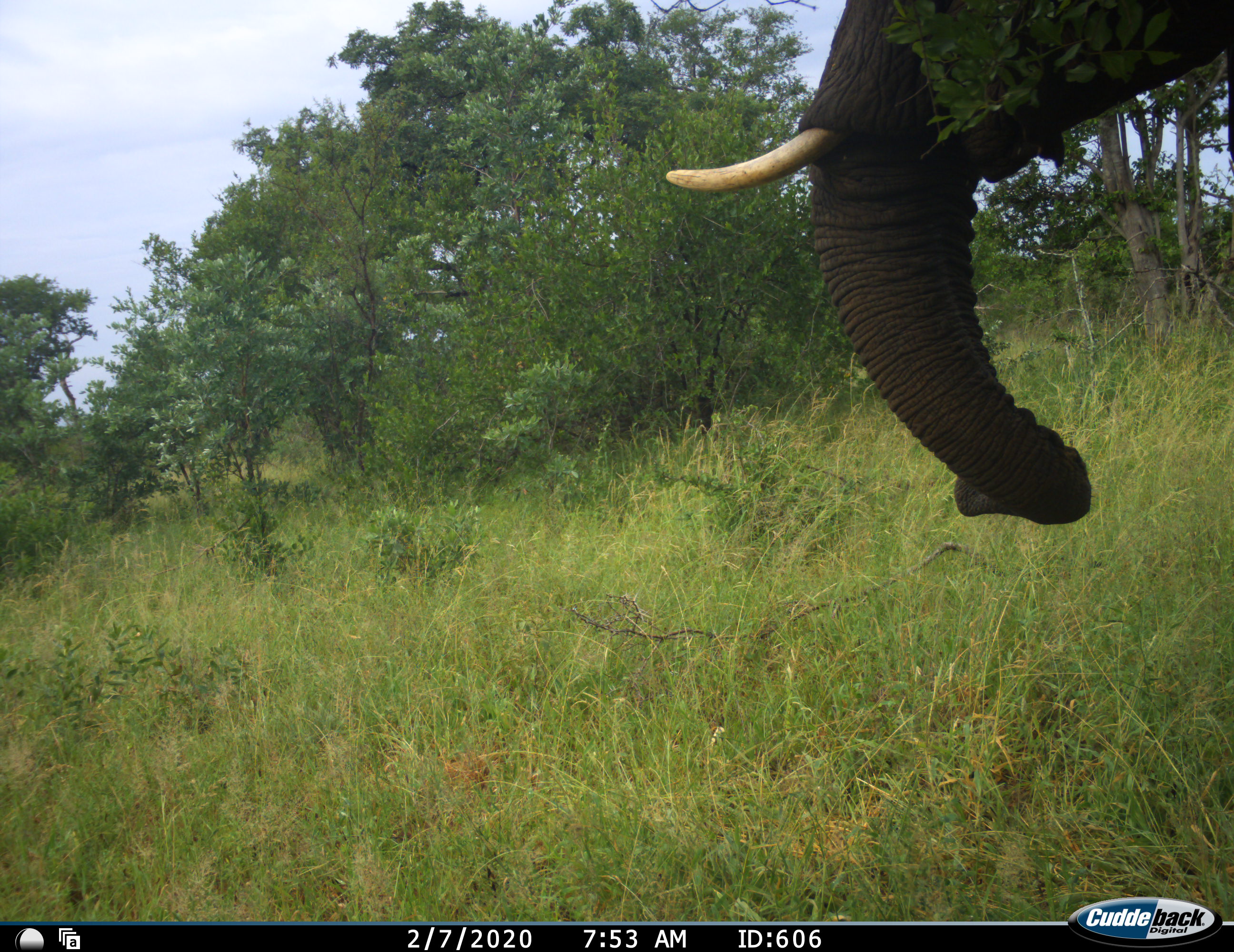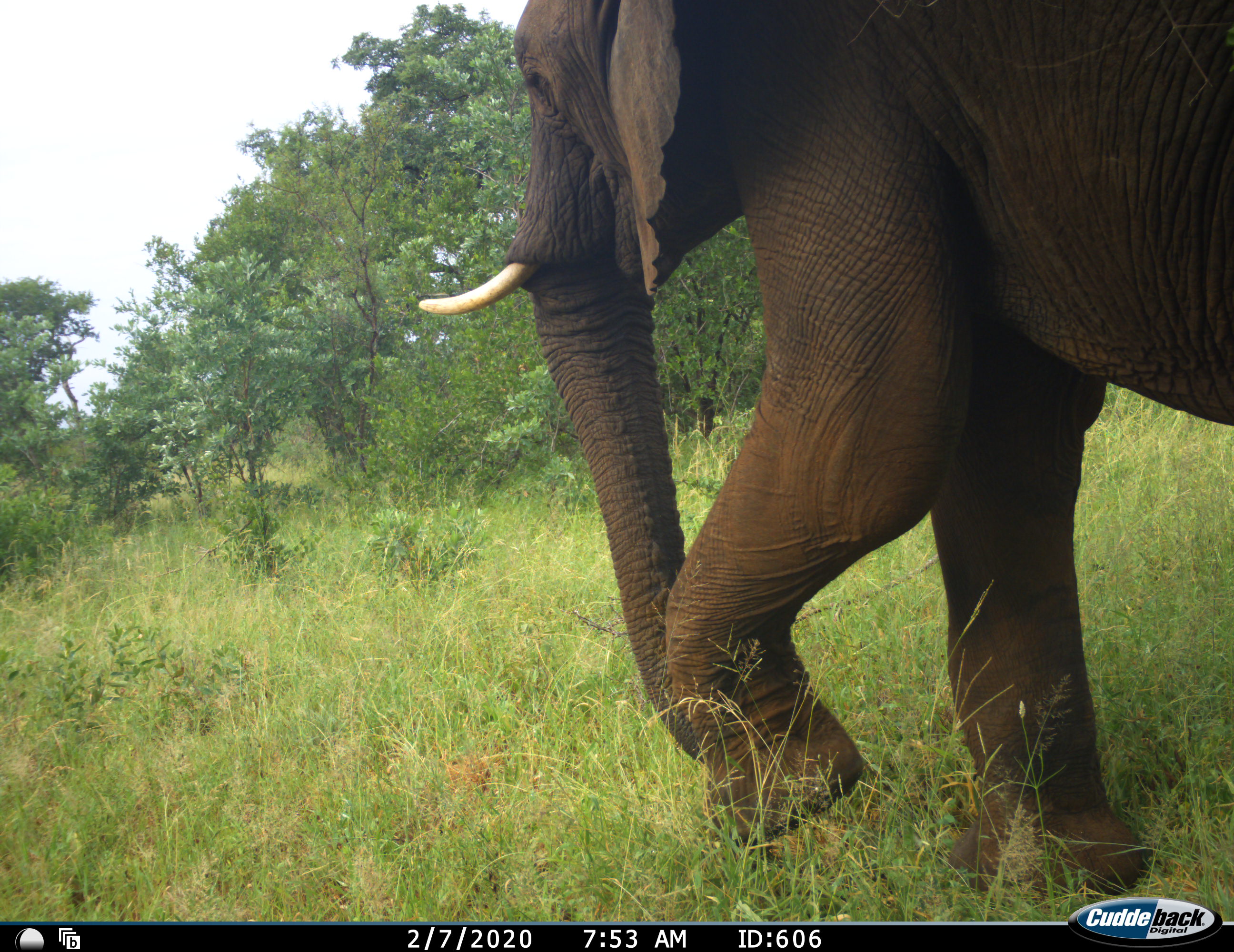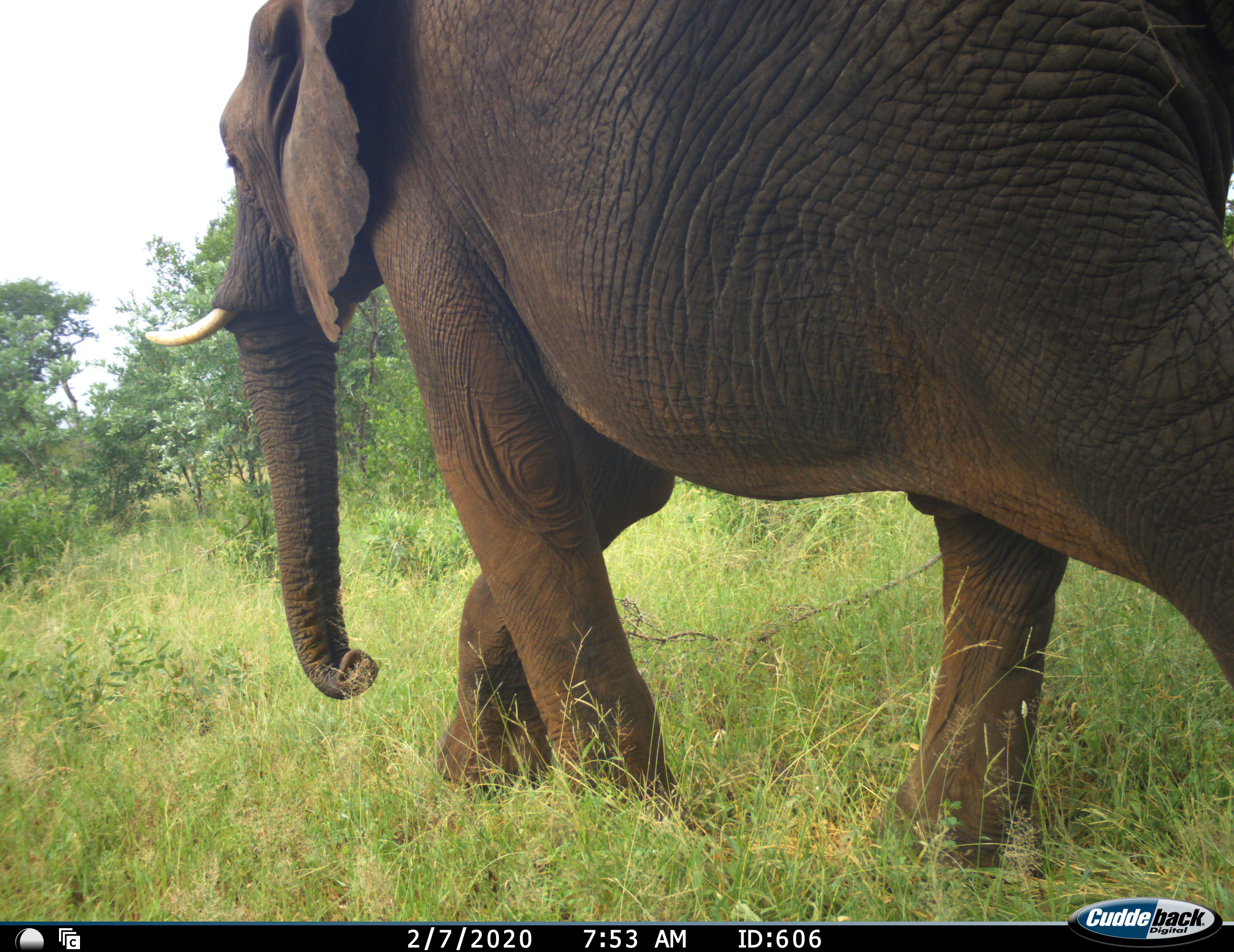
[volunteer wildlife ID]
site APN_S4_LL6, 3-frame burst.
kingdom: Animalia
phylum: Chordata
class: Mammalia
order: Proboscidea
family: Elephantidae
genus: Loxodonta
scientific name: Loxodonta africana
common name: african bush elephant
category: elephant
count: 1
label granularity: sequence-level